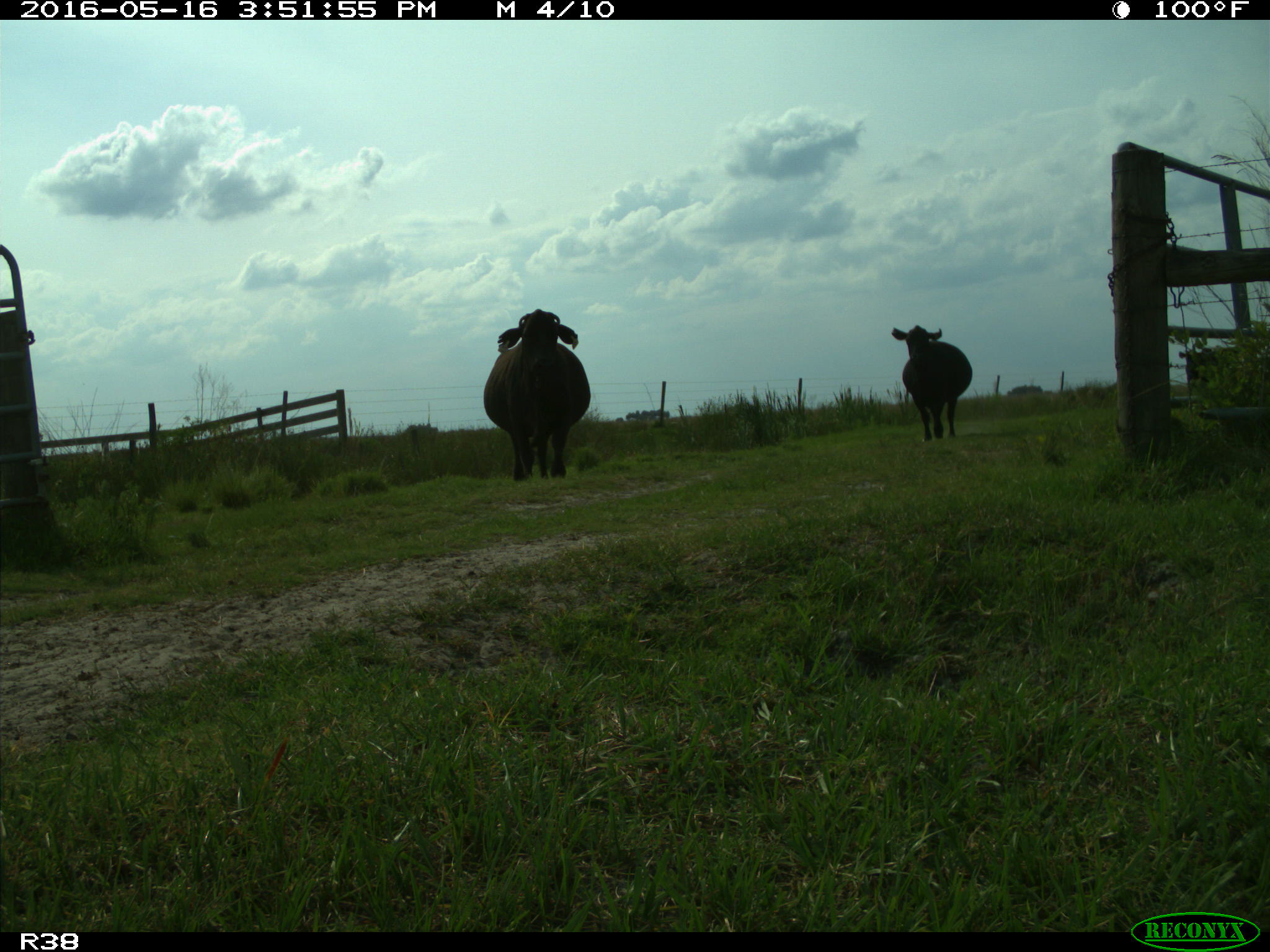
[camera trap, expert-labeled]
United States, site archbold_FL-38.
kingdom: Animalia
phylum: Chordata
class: Mammalia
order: Artiodactyla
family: Bovidae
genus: Bos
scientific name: Bos taurus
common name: domestic cow